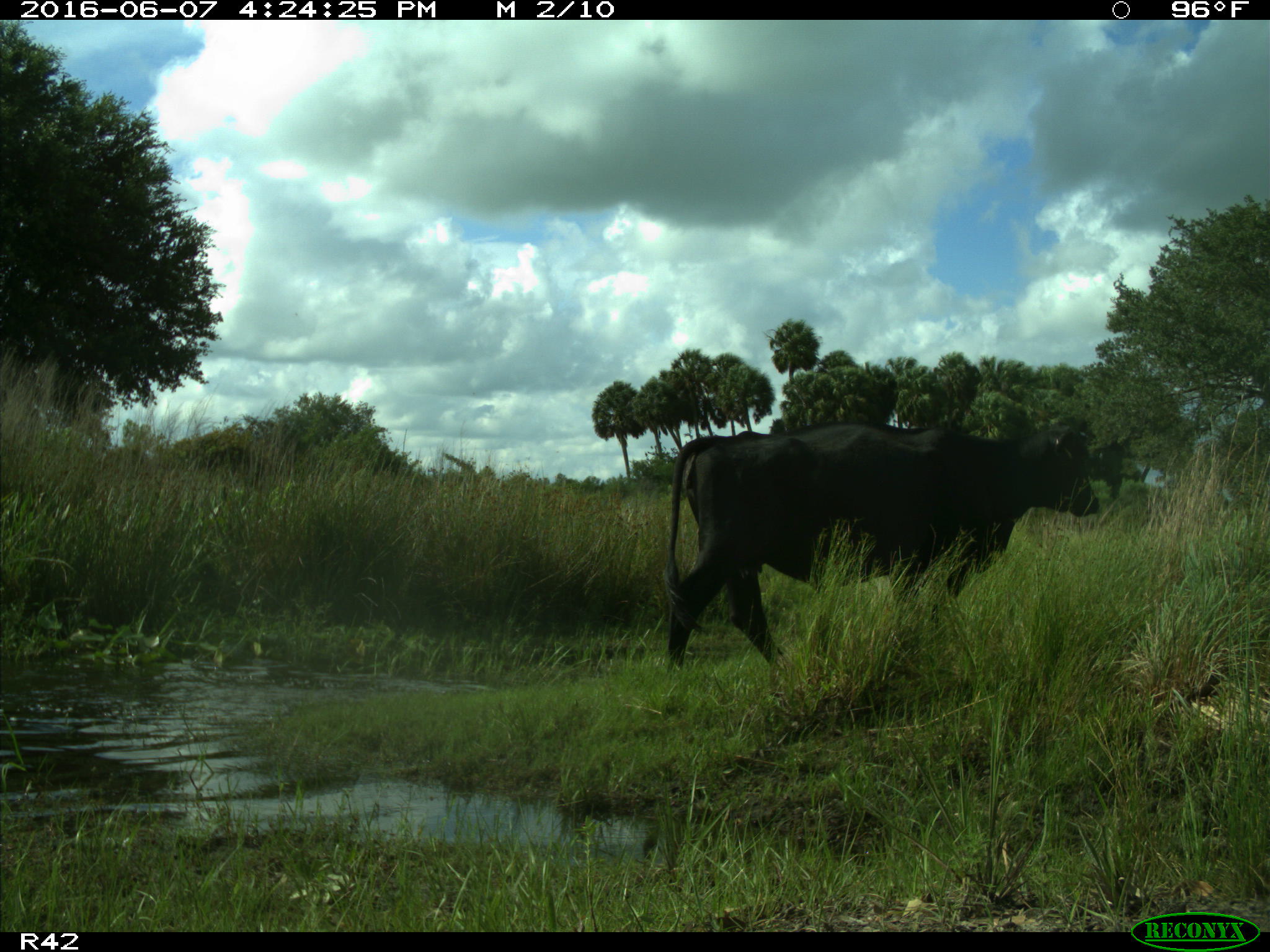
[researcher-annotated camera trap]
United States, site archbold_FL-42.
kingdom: Animalia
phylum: Chordata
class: Mammalia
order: Artiodactyla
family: Bovidae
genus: Bos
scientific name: Bos taurus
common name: domestic cow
Bos taurus (domestic cow).